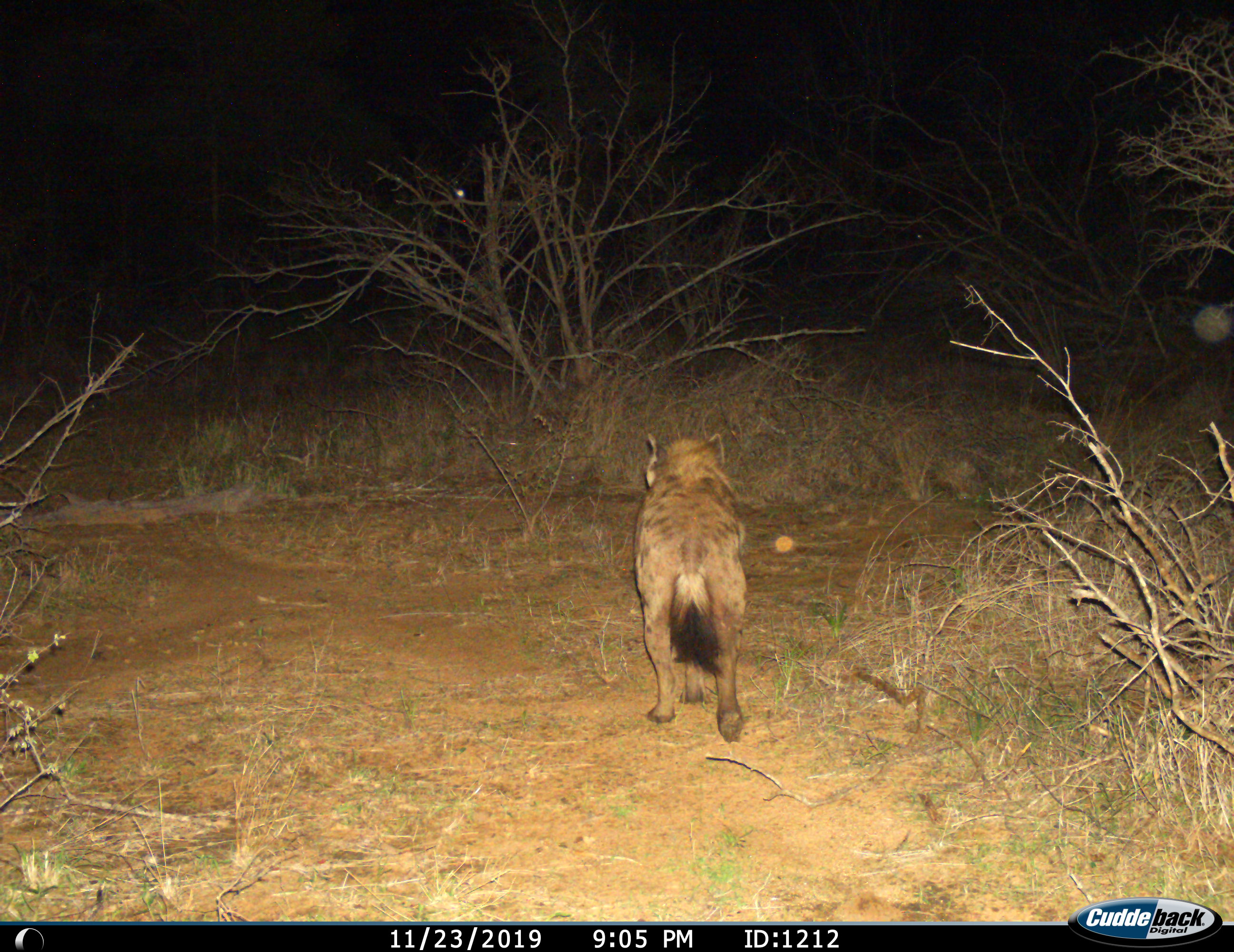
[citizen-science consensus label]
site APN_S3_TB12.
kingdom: Animalia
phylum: Chordata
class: Mammalia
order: Carnivora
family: Hyaenidae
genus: Crocuta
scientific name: Crocuta crocuta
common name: spotted hyena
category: hyenaspotted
Hyenaspotted (spotted hyena) (Crocuta crocuta), count 1. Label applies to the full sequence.